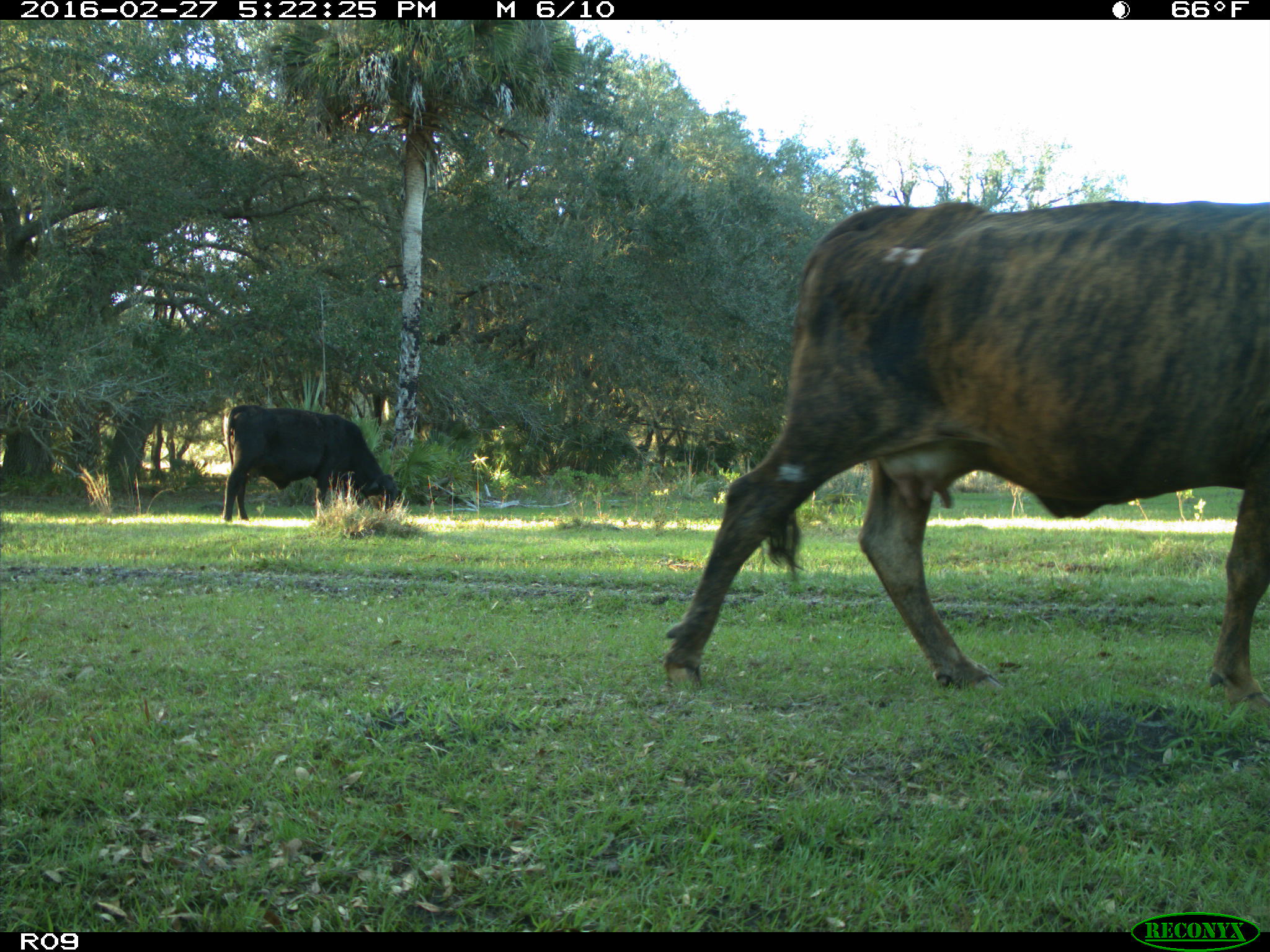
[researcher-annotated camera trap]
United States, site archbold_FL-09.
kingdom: Animalia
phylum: Chordata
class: Mammalia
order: Artiodactyla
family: Bovidae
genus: Bos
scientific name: Bos taurus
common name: domestic cow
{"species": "Bos taurus (domestic cow)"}